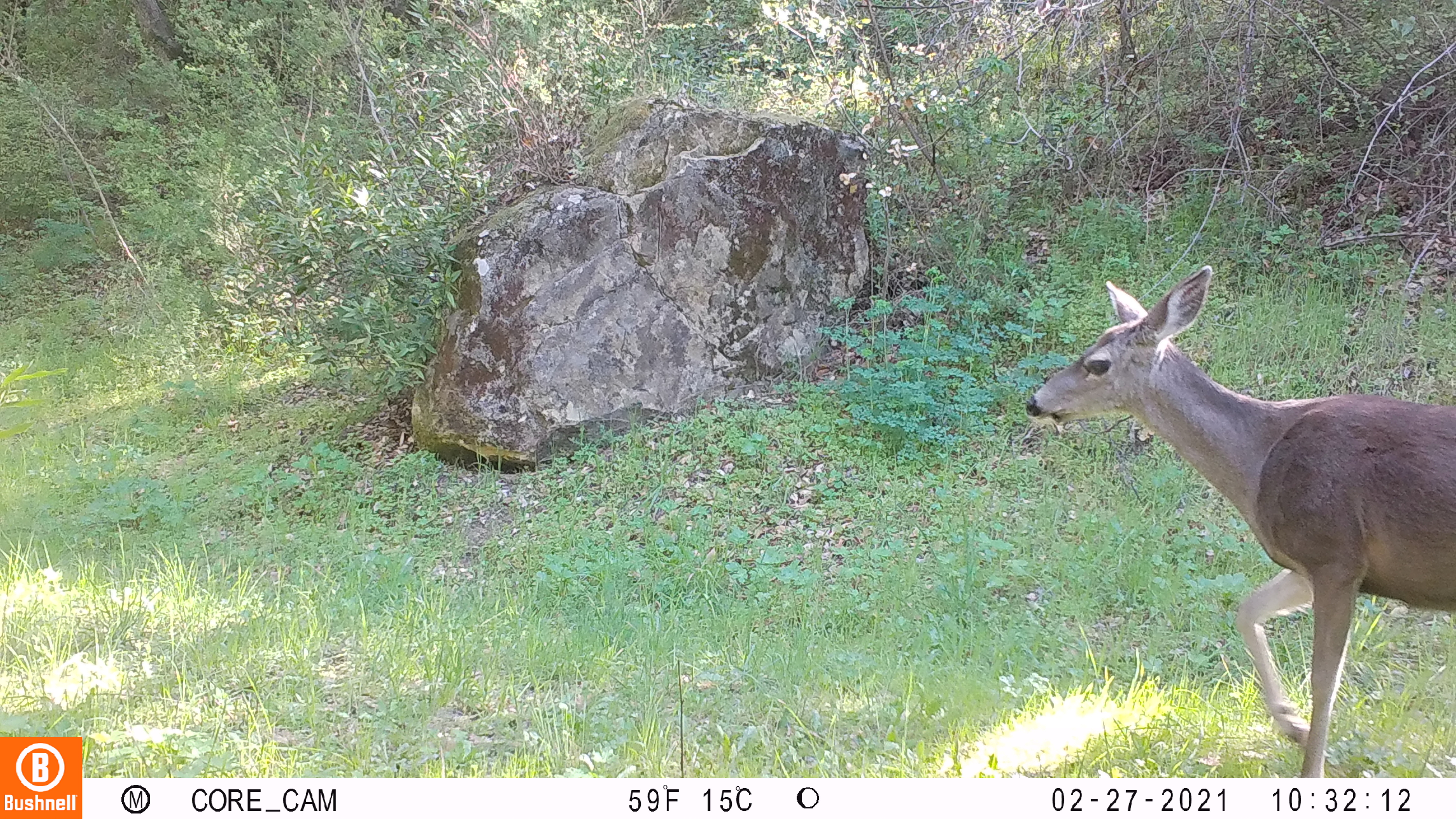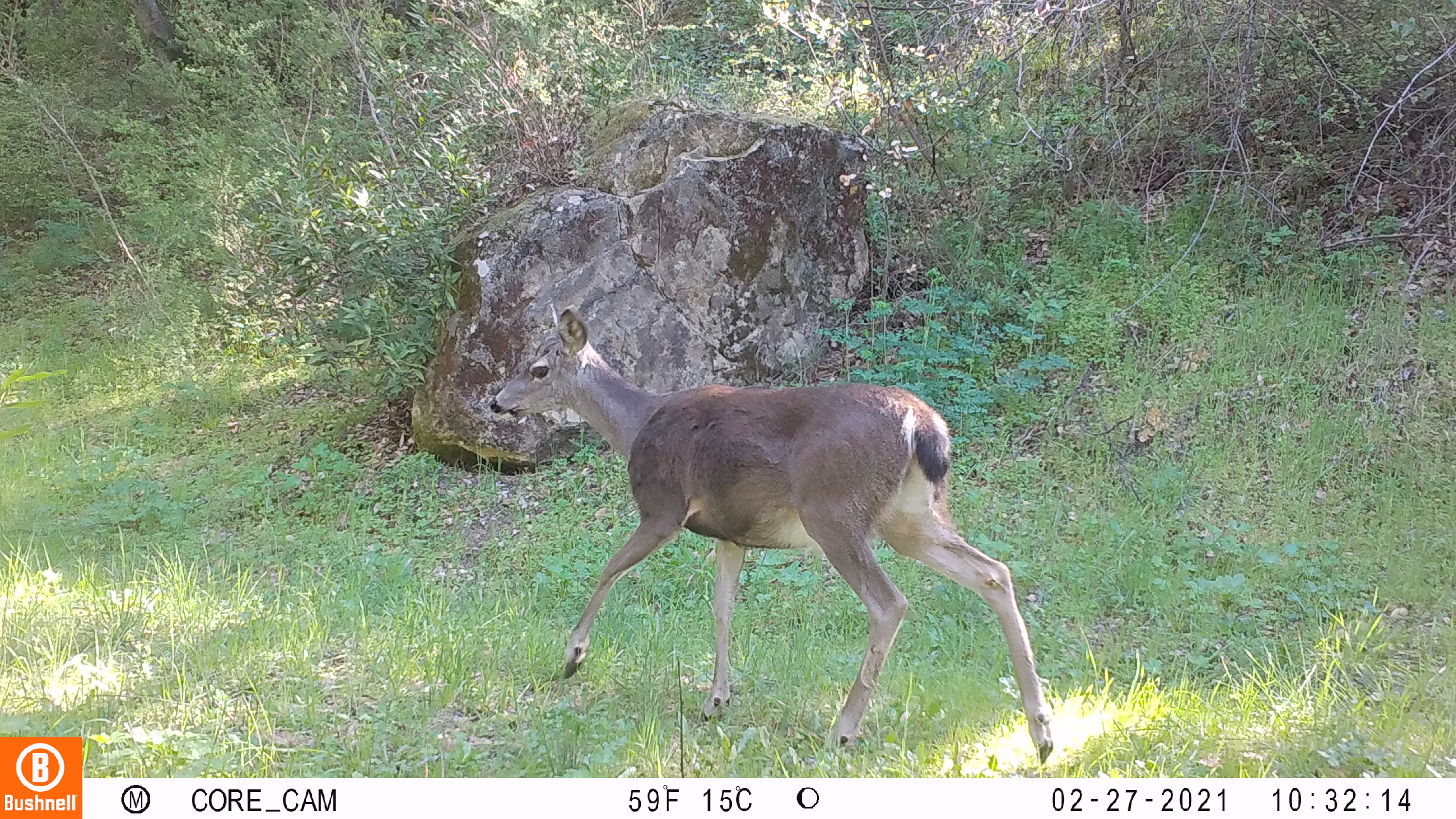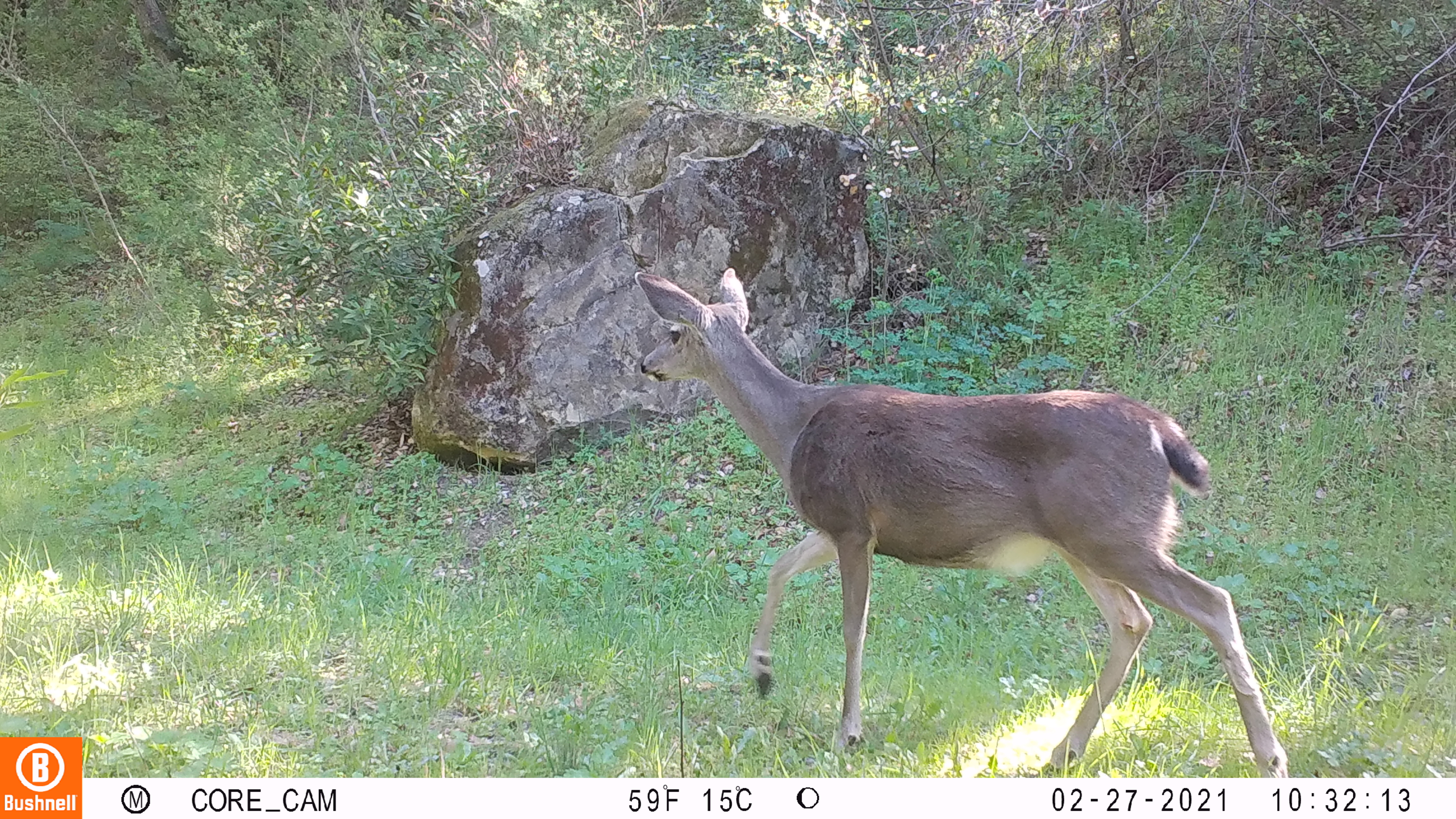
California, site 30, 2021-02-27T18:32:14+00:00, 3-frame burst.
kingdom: Animalia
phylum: Chordata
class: Mammalia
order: Artiodactyla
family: Cervidae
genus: Odocoileus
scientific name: Odocoileus hemionus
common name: mule deer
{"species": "mule deer (Odocoileus hemionus)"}